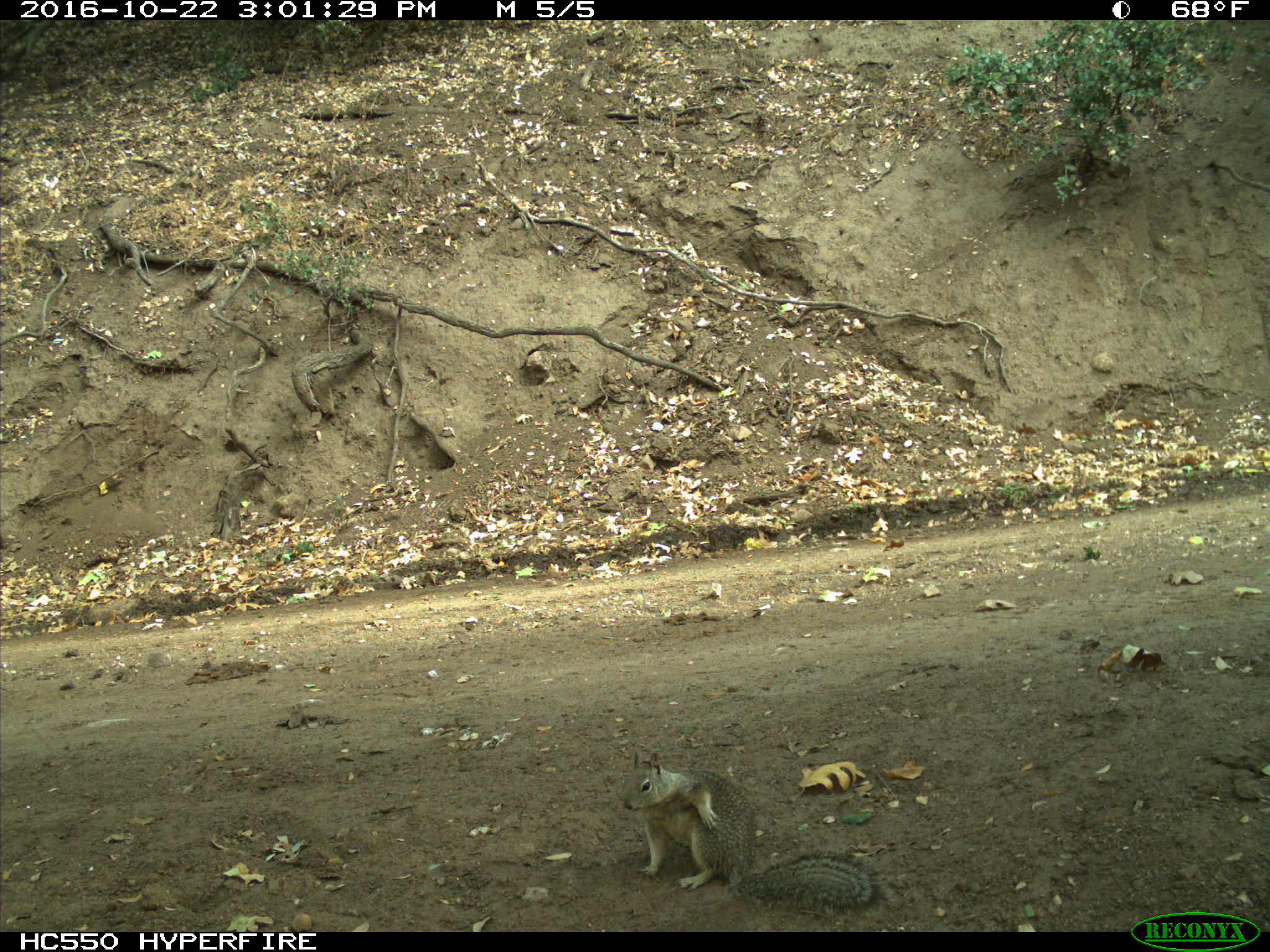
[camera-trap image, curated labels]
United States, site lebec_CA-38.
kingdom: Animalia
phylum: Chordata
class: Mammalia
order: Rodentia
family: Sciuridae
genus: Otospermophilus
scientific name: Otospermophilus beecheyi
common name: california ground squirrel